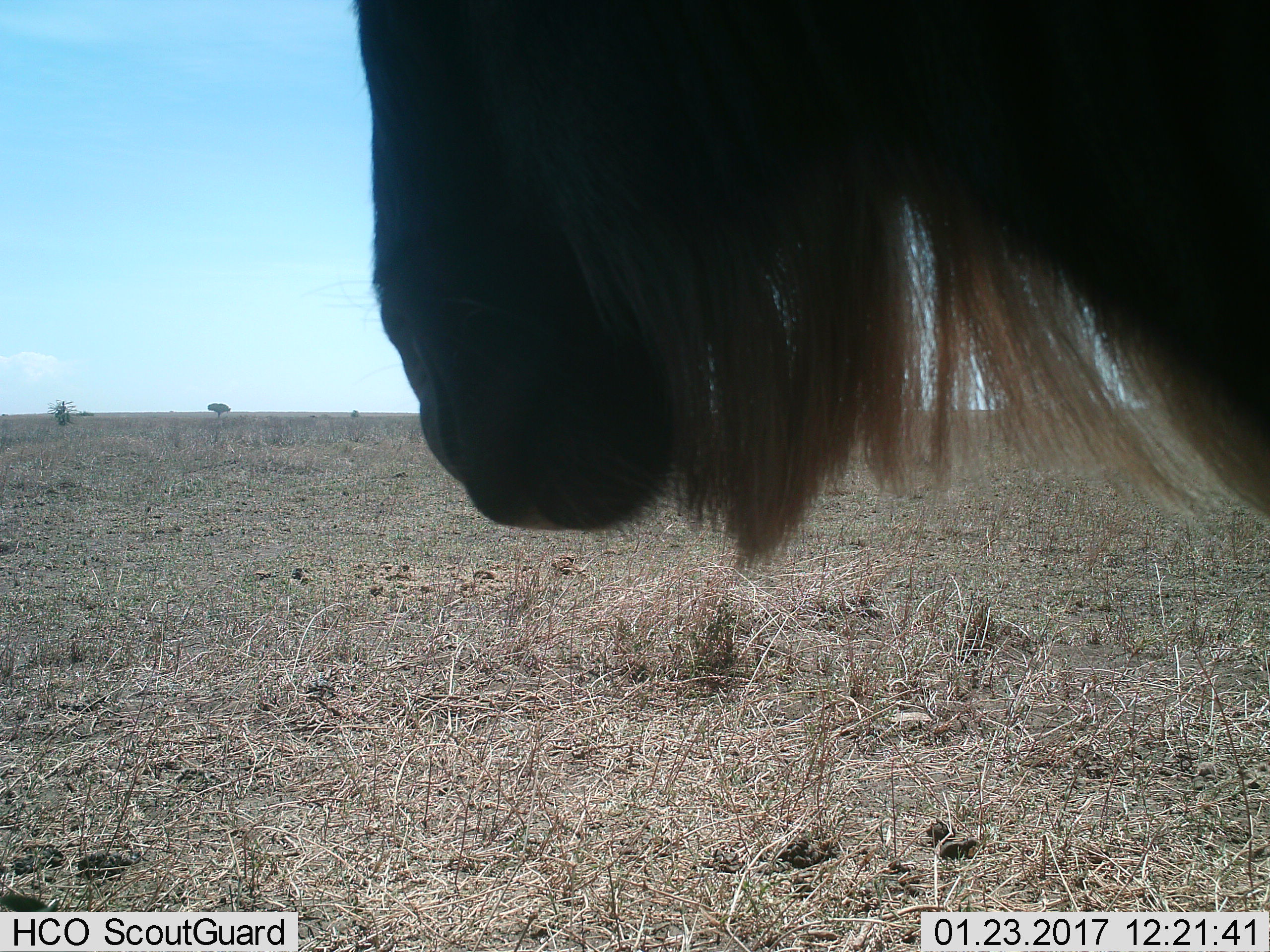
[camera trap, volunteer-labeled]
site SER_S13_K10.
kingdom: Animalia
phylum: Chordata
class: Mammalia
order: Artiodactyla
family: Bovidae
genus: Connochaetes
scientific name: Connochaetes taurinus taurinus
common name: blue wildebeest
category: wildebeestblue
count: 1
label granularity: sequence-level